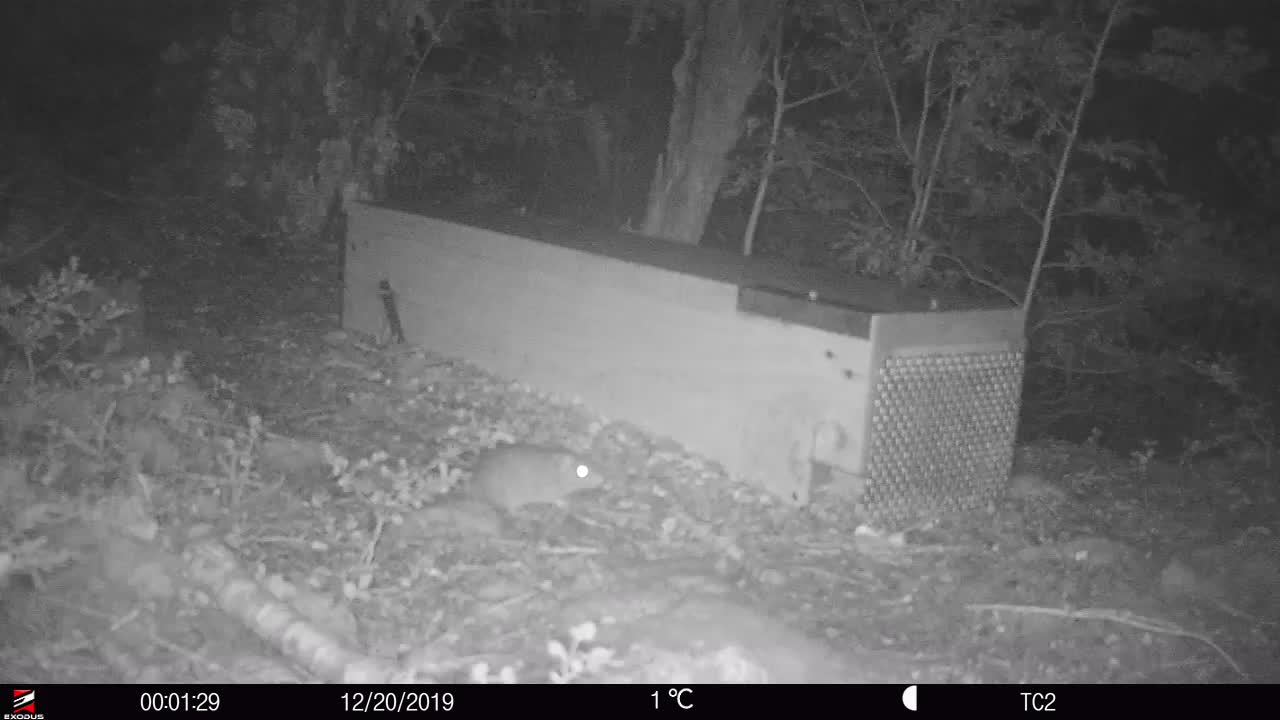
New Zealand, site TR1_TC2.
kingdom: Animalia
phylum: Chordata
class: Mammalia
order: Rodentia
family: Muridae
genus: Rattus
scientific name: Rattus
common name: rat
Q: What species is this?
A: Rat (Rattus).